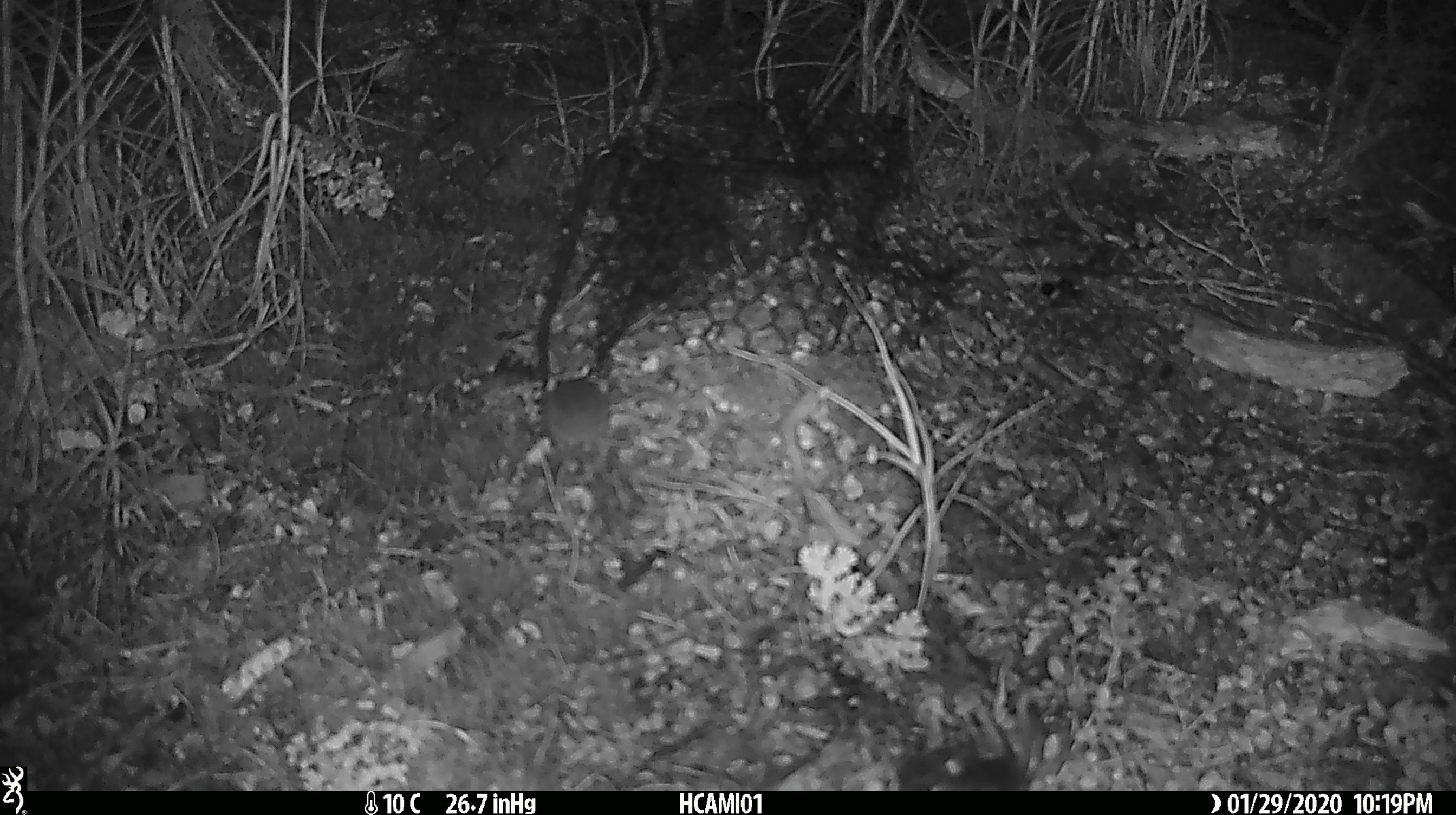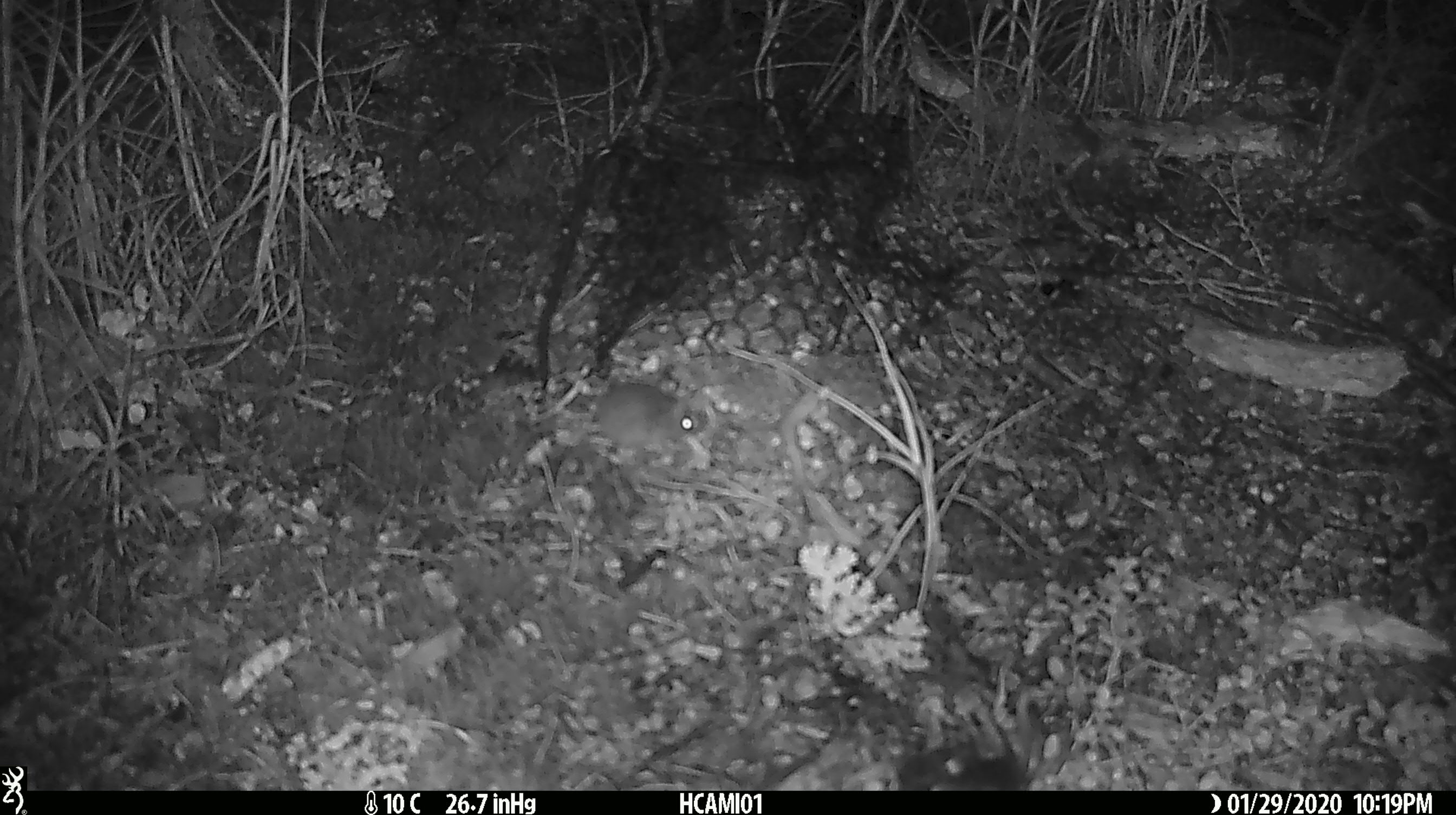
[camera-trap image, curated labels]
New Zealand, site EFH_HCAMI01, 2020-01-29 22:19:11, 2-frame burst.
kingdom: Animalia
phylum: Chordata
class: Mammalia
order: Rodentia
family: Muridae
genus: Mus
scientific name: Mus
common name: mouse